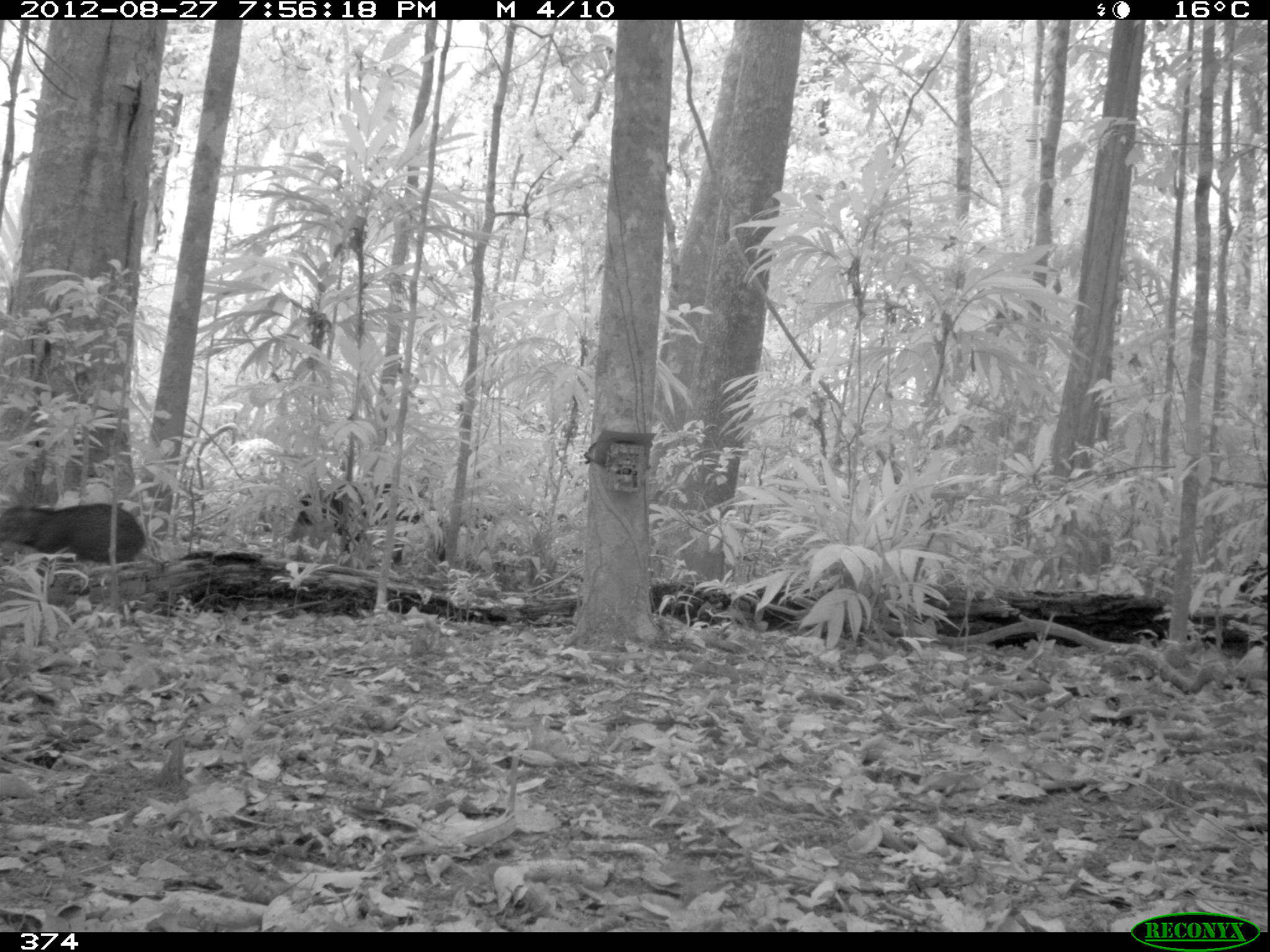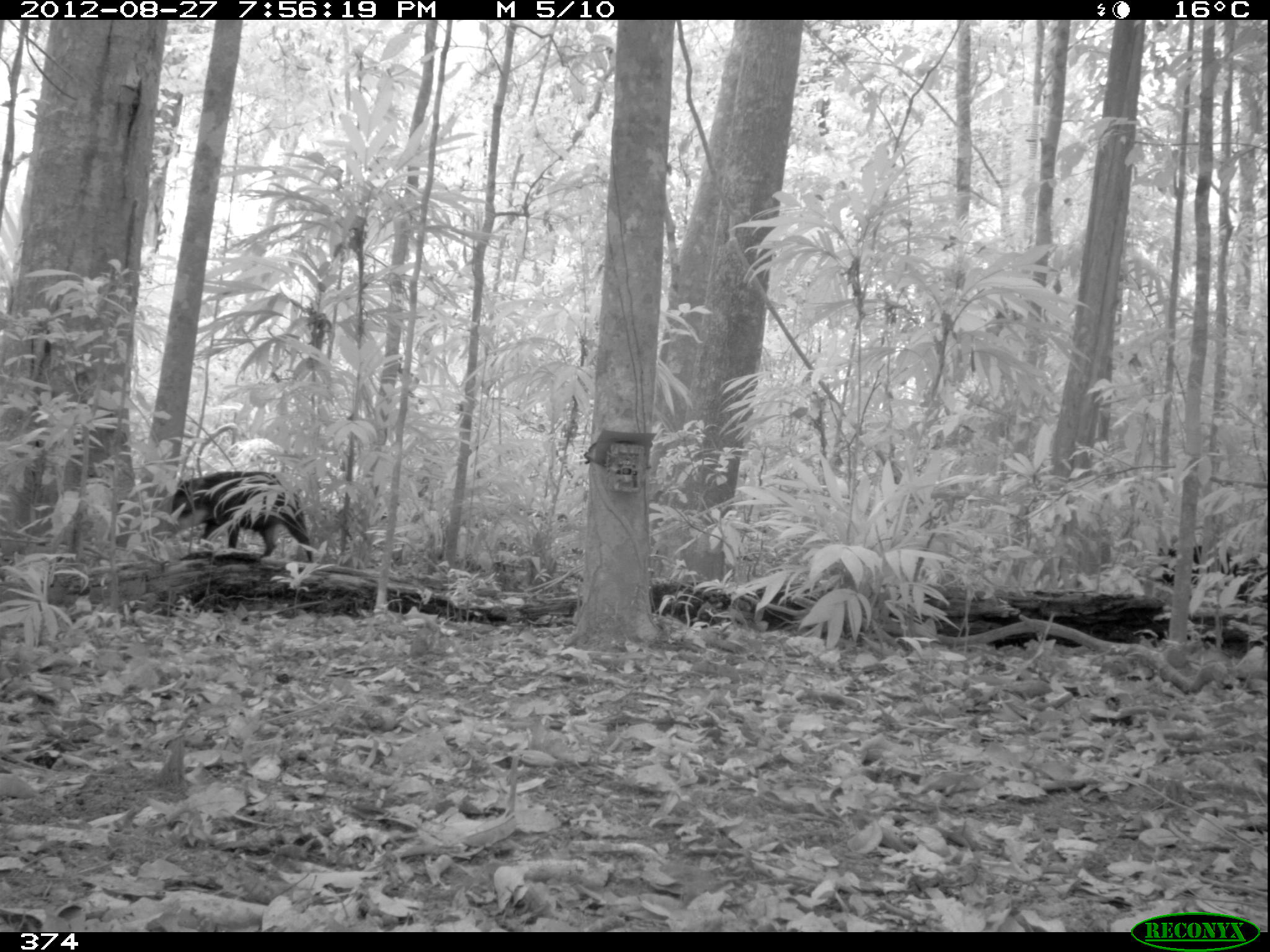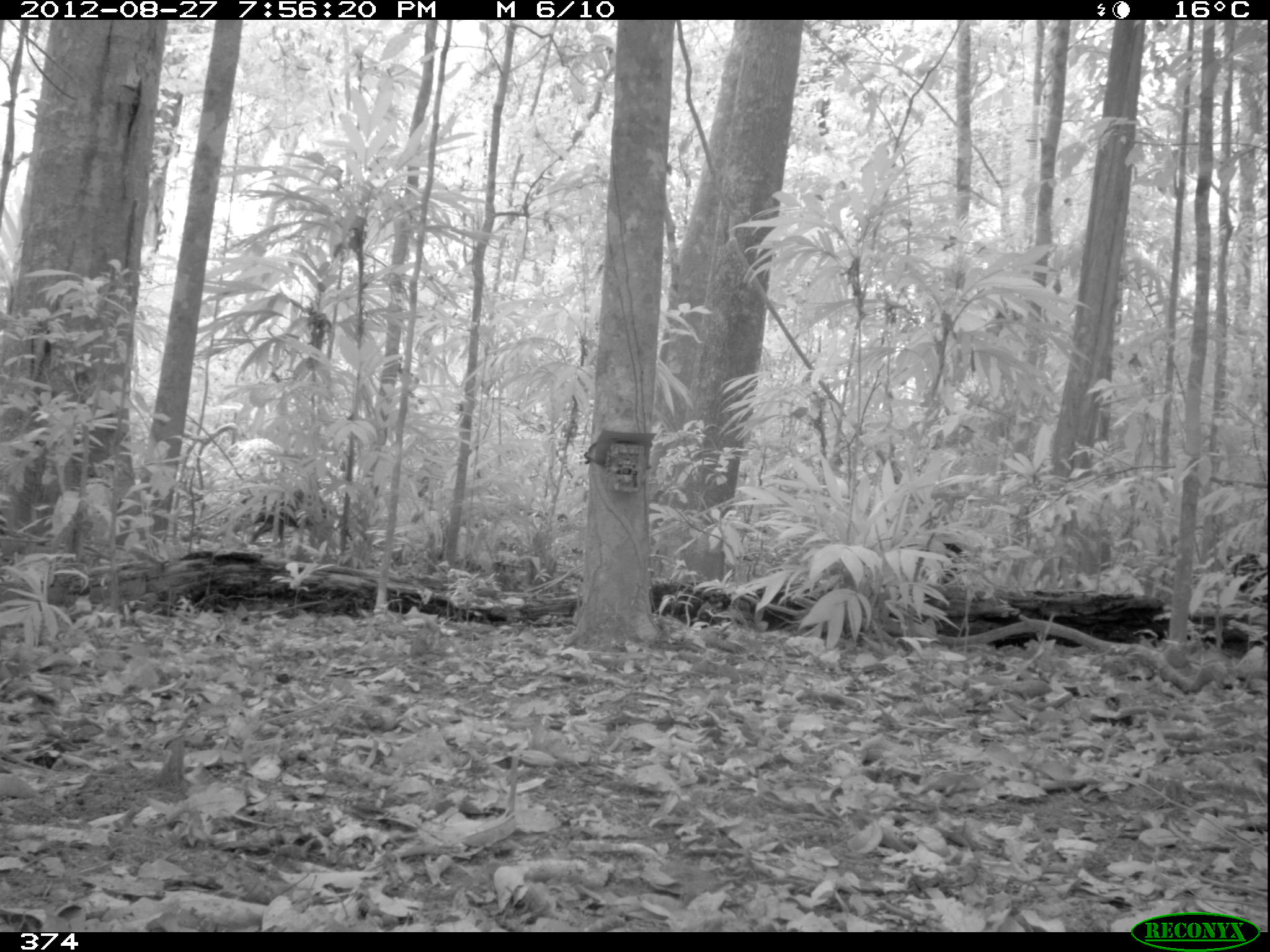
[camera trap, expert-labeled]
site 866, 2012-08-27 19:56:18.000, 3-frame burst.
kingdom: Animalia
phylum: Chordata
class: Mammalia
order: Artiodactyla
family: Tayassuidae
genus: Tayassu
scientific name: Tayassu pecari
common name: white-lipped peccary